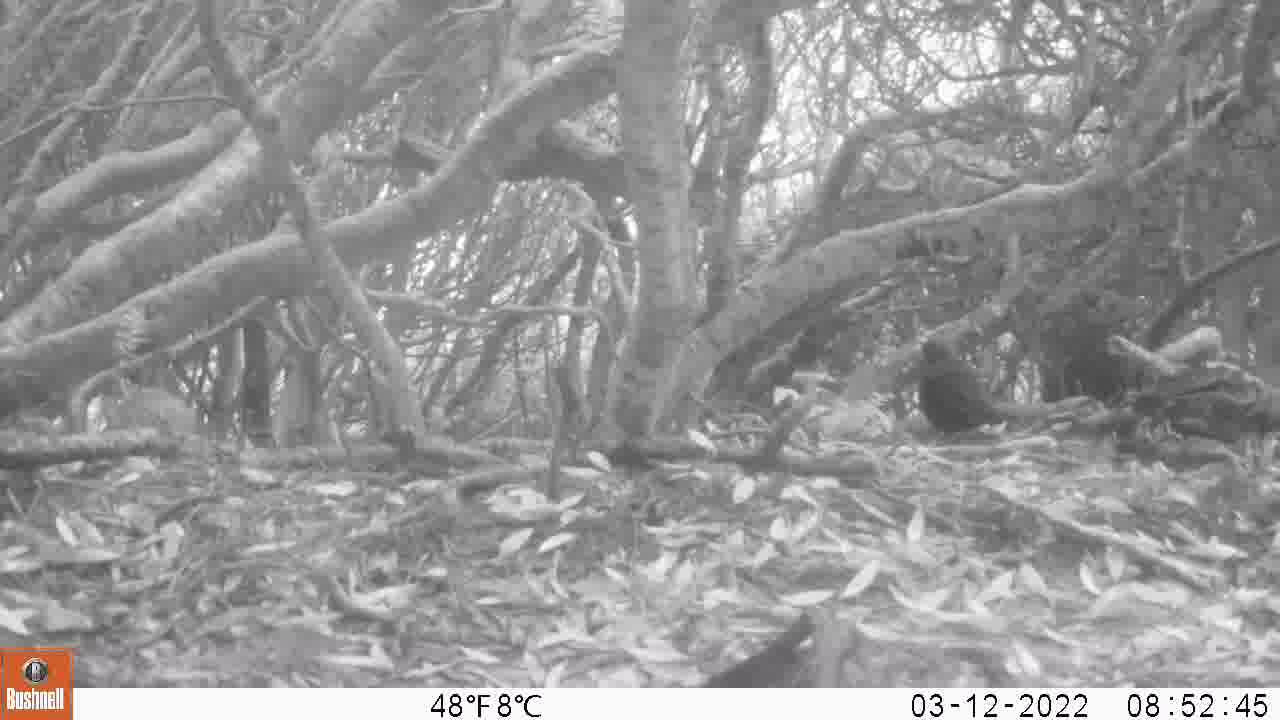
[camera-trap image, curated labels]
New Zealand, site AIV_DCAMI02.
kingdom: Animalia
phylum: Chordata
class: Aves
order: Passeriformes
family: Turdidae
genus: Turdus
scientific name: Turdus merula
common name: eurasian blackbird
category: blackbird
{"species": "blackbird (eurasian blackbird) (Turdus merula)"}